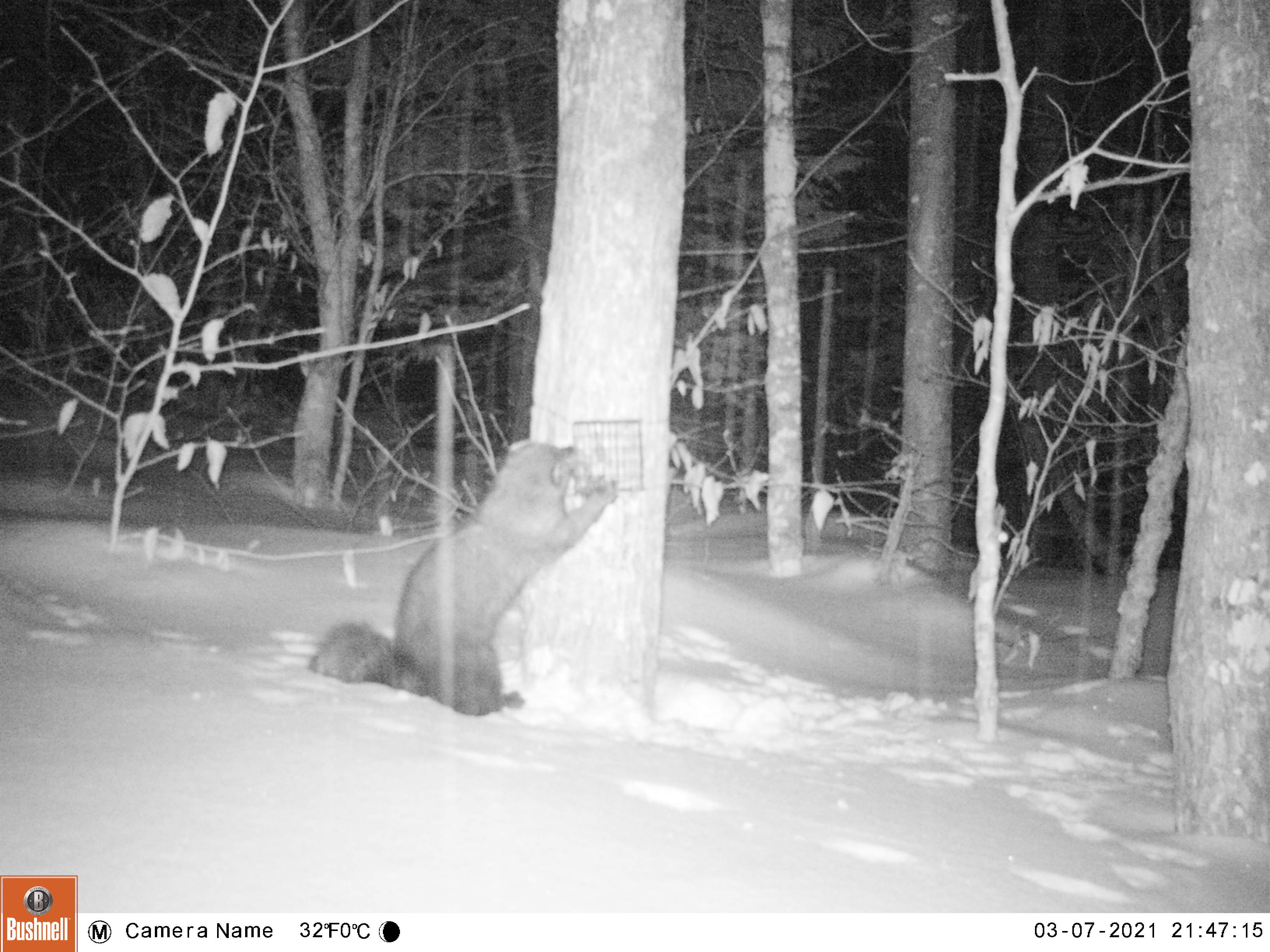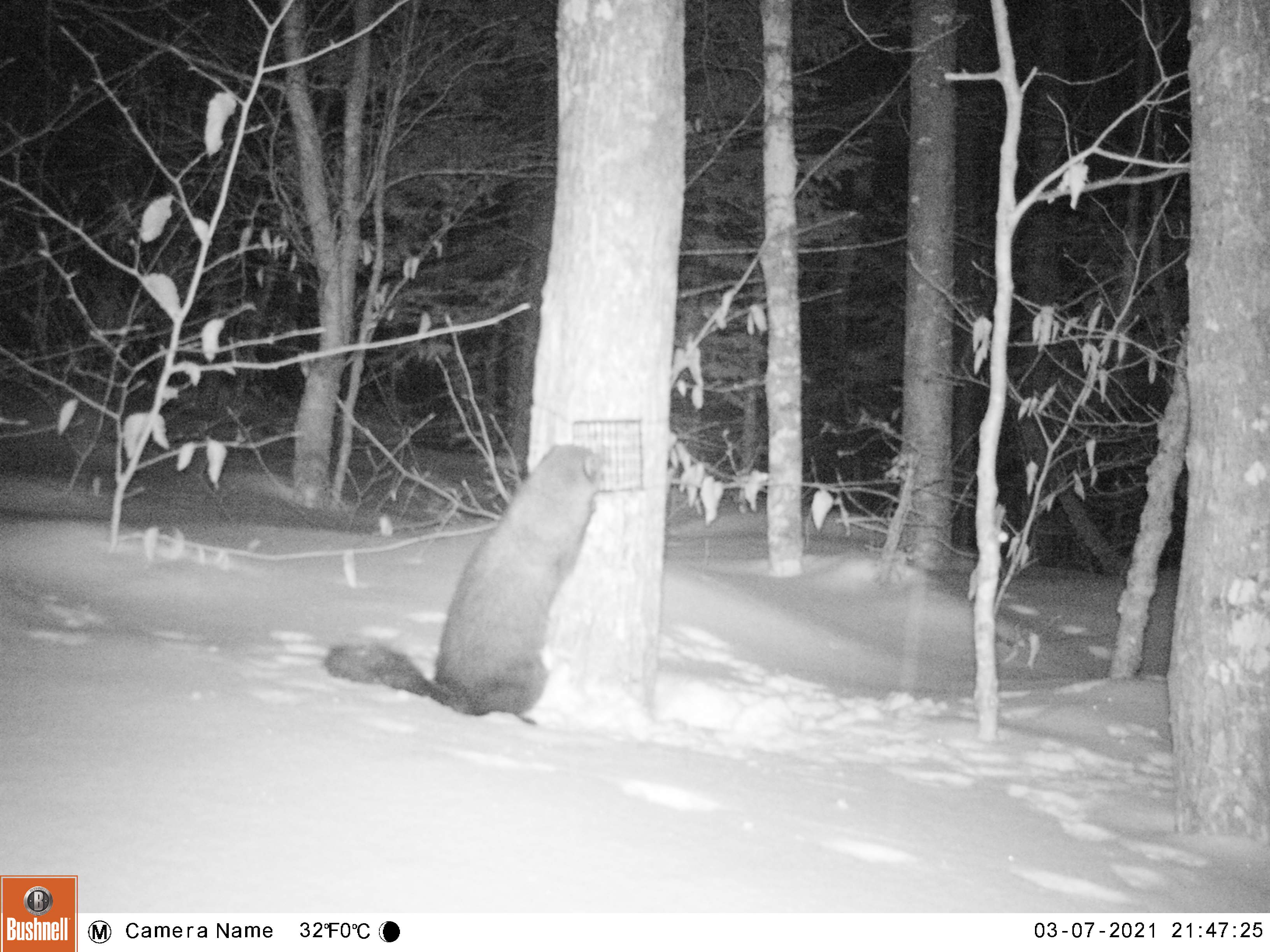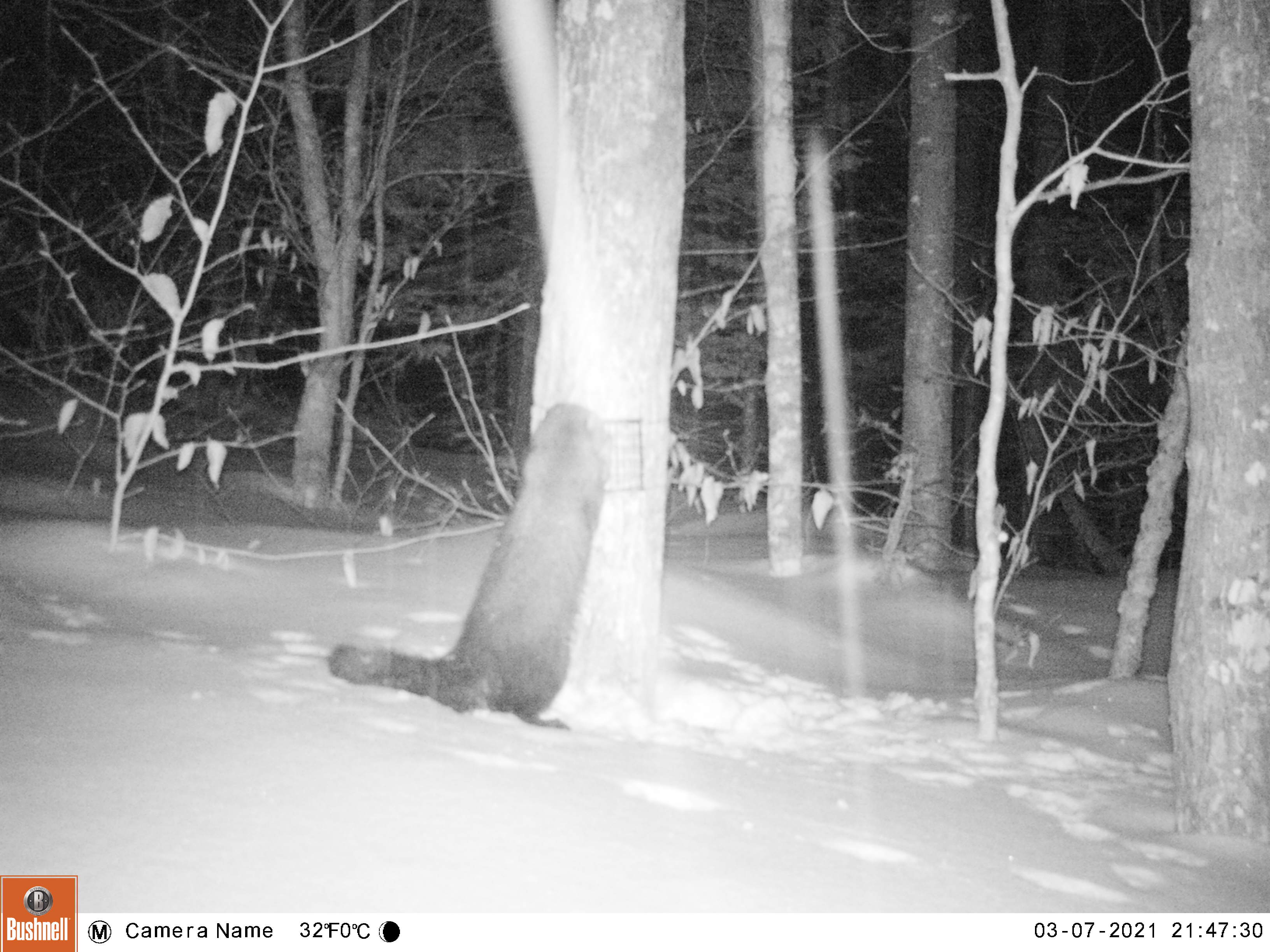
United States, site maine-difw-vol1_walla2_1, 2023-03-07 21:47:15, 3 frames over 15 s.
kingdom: Animalia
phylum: Chordata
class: Mammalia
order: Carnivora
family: Mustelidae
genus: Pekania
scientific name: Pekania pennanti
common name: fisher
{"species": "fisher (Pekania pennanti)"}